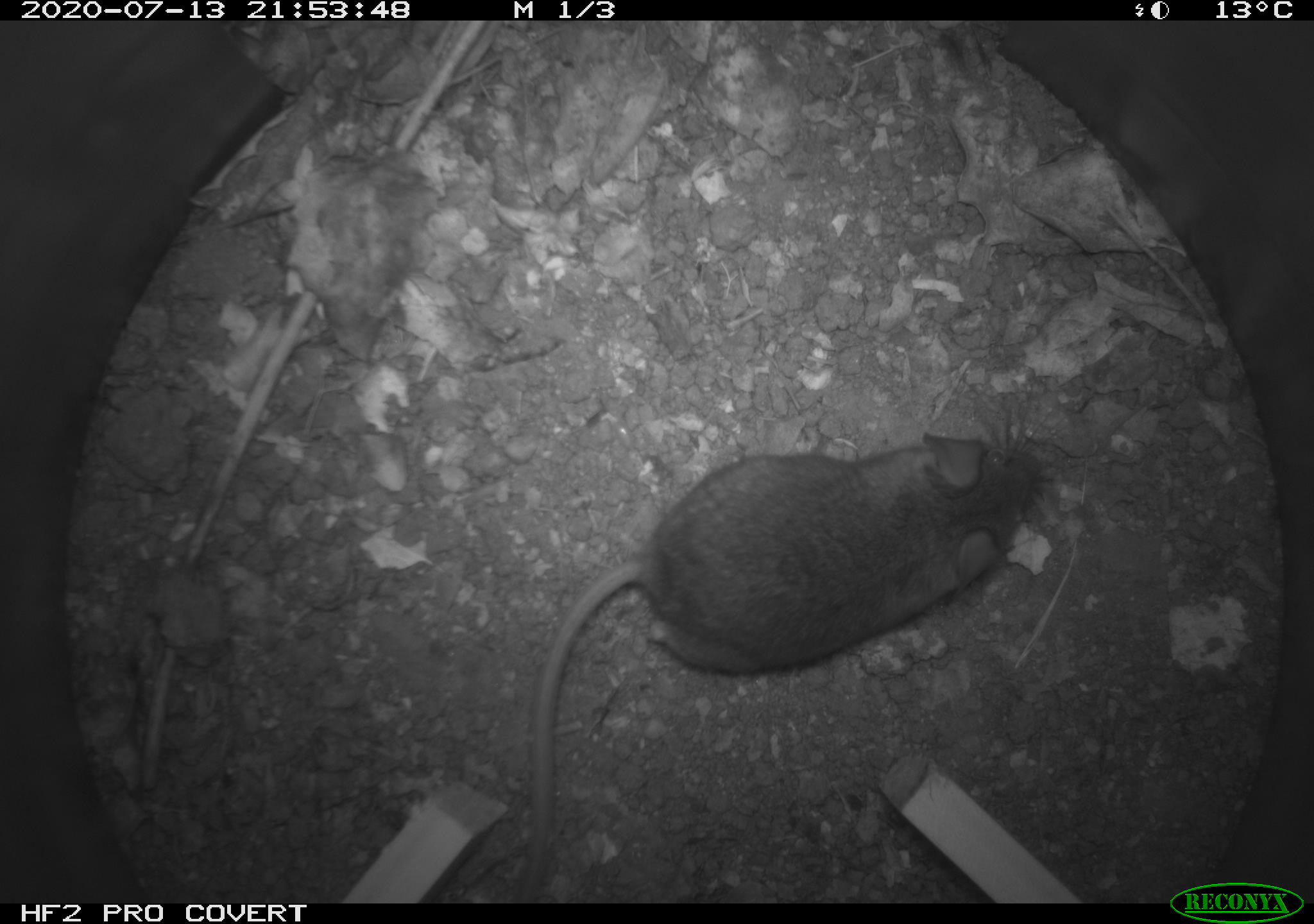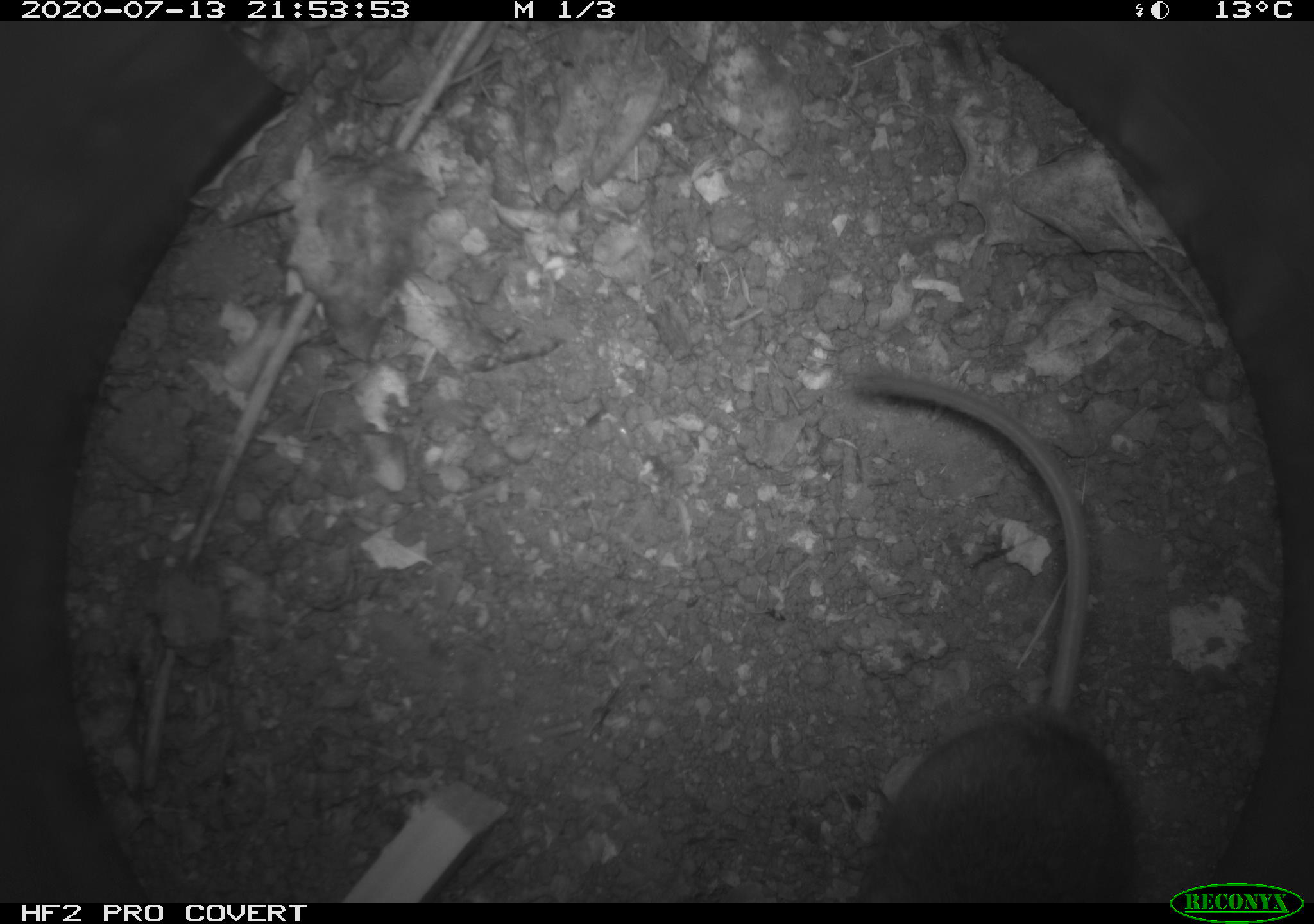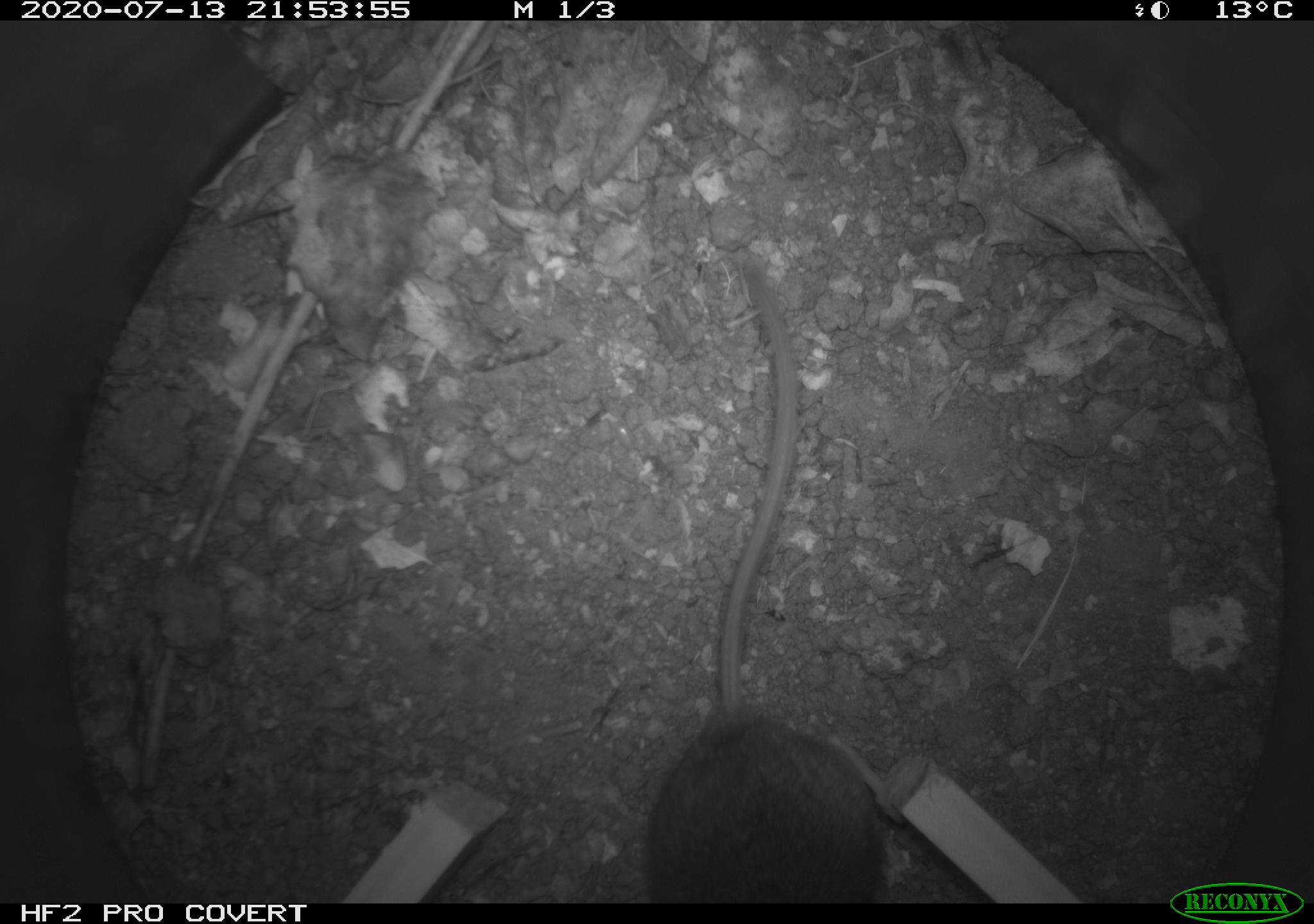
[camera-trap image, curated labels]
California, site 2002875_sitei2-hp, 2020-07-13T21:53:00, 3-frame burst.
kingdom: Animalia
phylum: Chordata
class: Mammalia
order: Rodentia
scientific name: Rodentia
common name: rodent